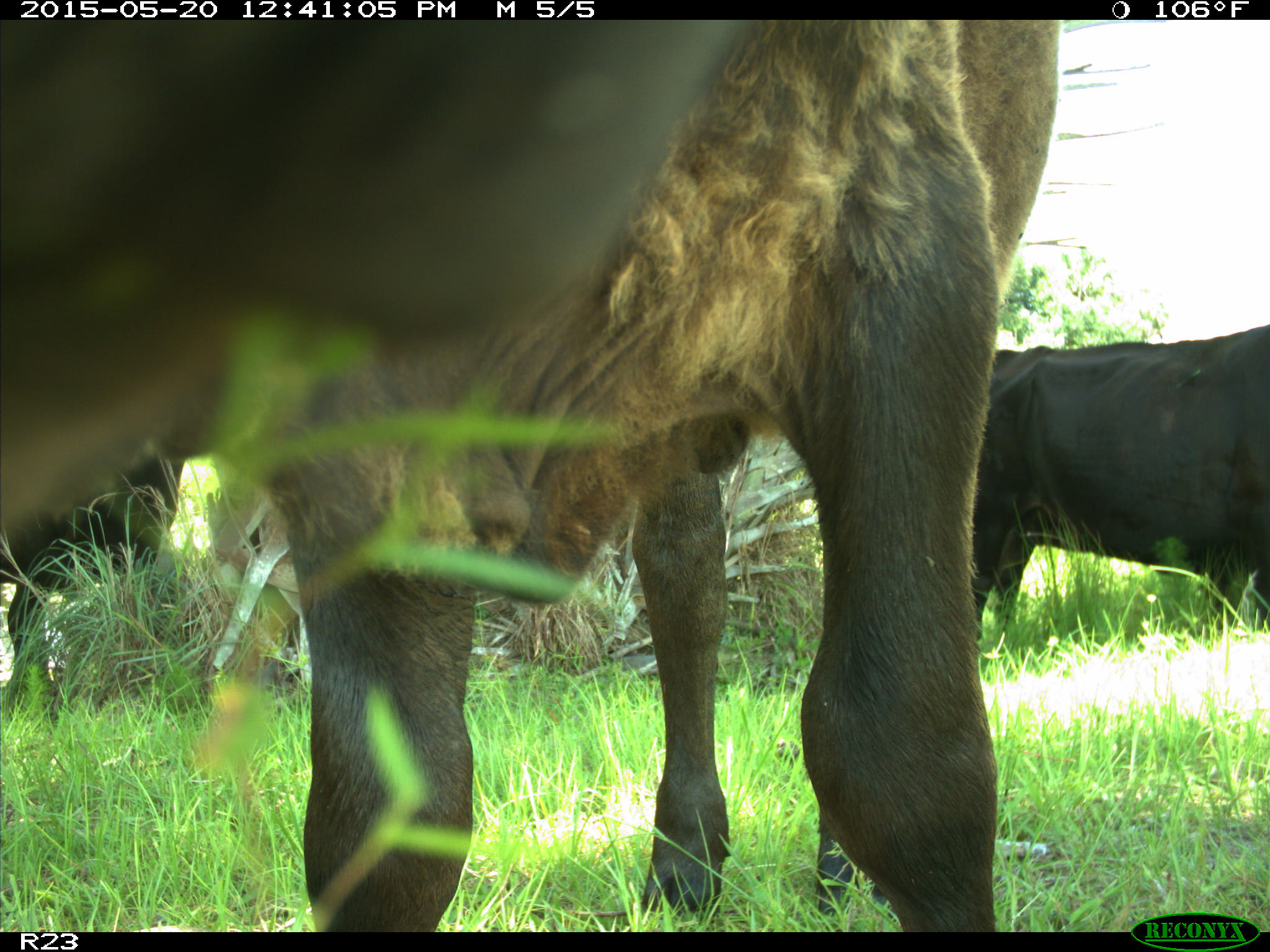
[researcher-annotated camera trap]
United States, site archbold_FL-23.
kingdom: Animalia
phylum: Chordata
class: Mammalia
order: Artiodactyla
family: Bovidae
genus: Bos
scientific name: Bos taurus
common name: domestic cow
Bos taurus (domestic cow).